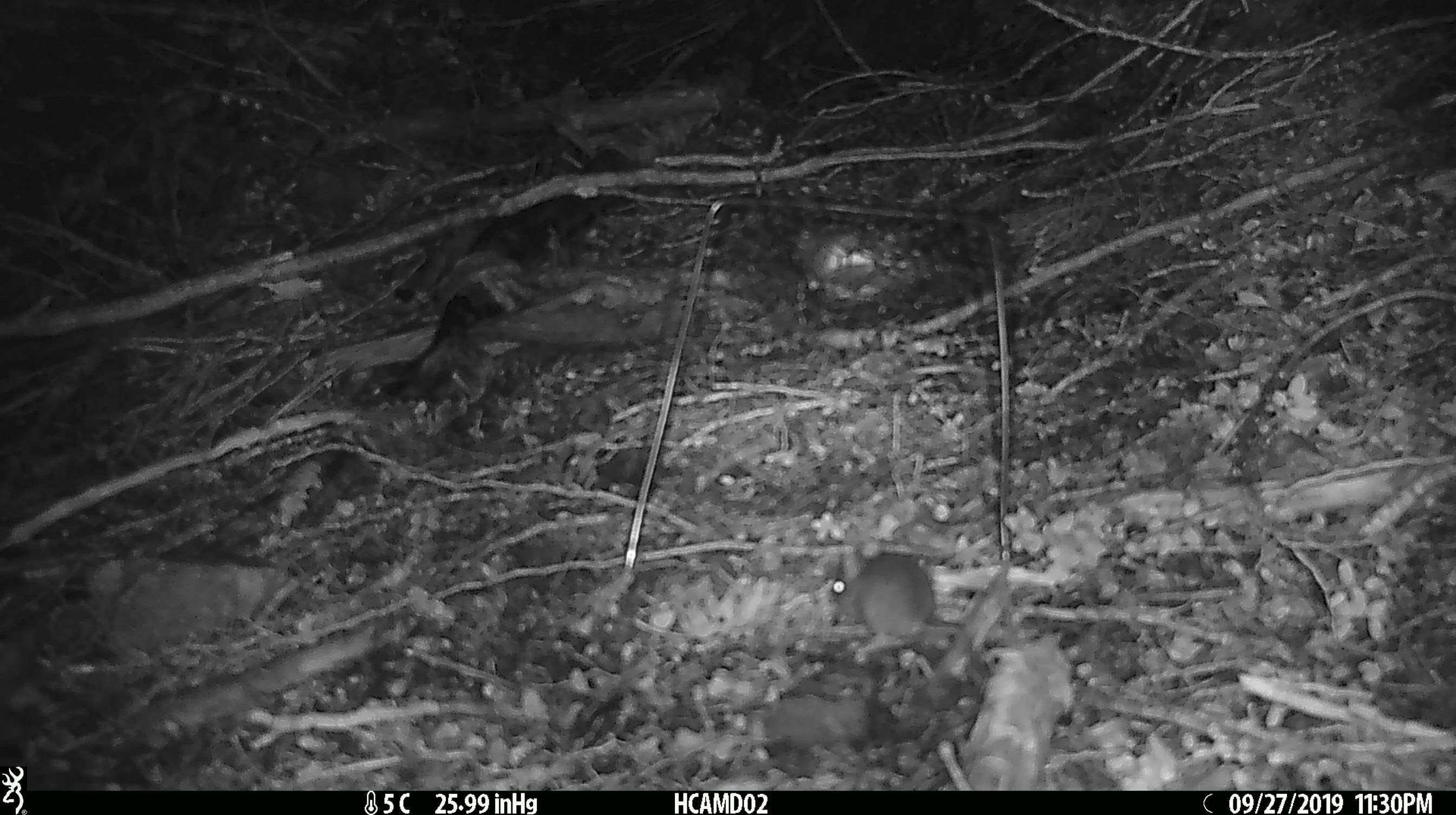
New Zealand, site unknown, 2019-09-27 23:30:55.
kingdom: Animalia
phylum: Chordata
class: Mammalia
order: Rodentia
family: Muridae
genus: Mus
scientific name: Mus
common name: mouse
Mouse (Mus).